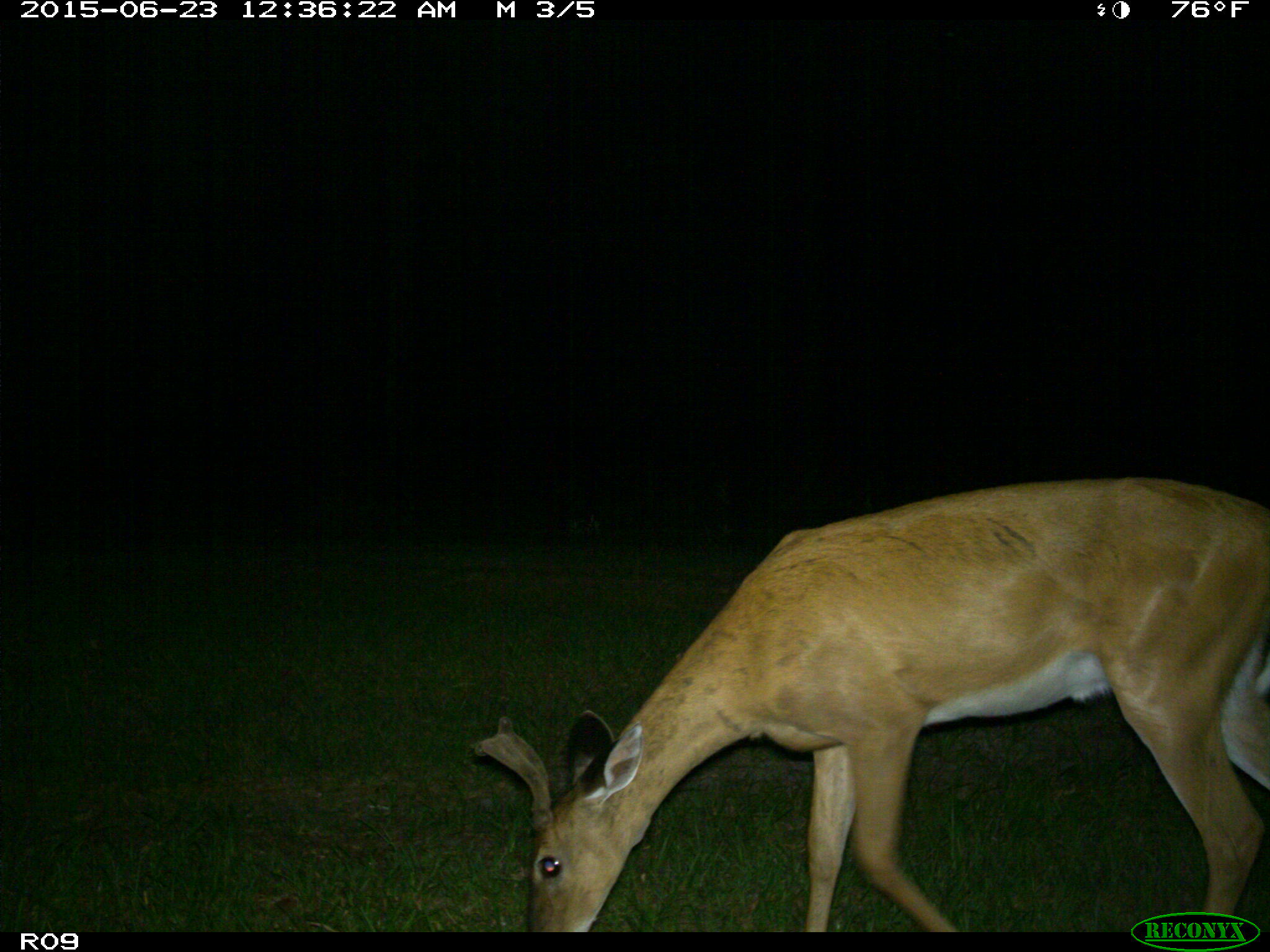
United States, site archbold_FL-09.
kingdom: Animalia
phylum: Chordata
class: Mammalia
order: Artiodactyla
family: Cervidae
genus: Odocoileus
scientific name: Odocoileus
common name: deer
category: unidentified deer